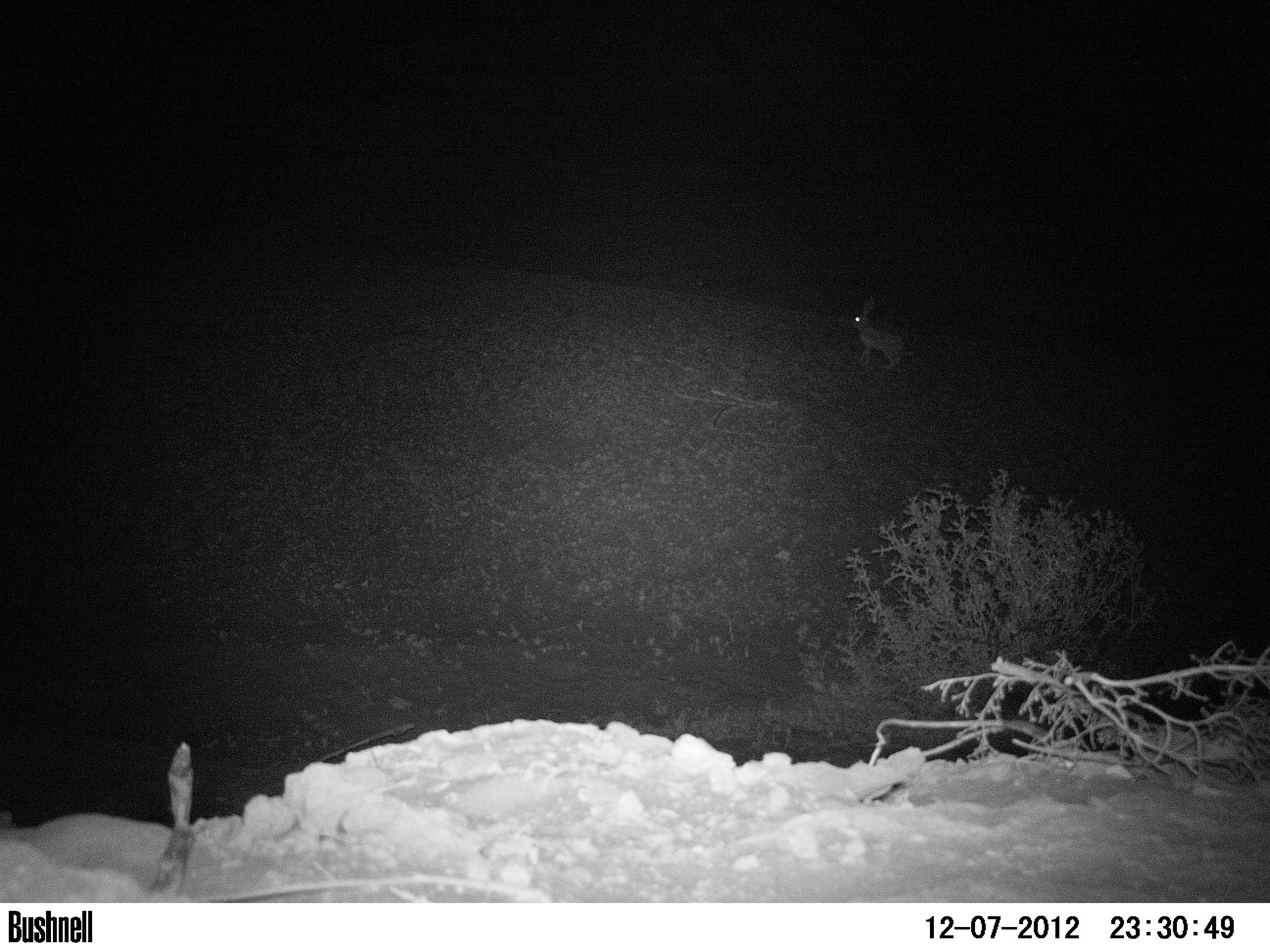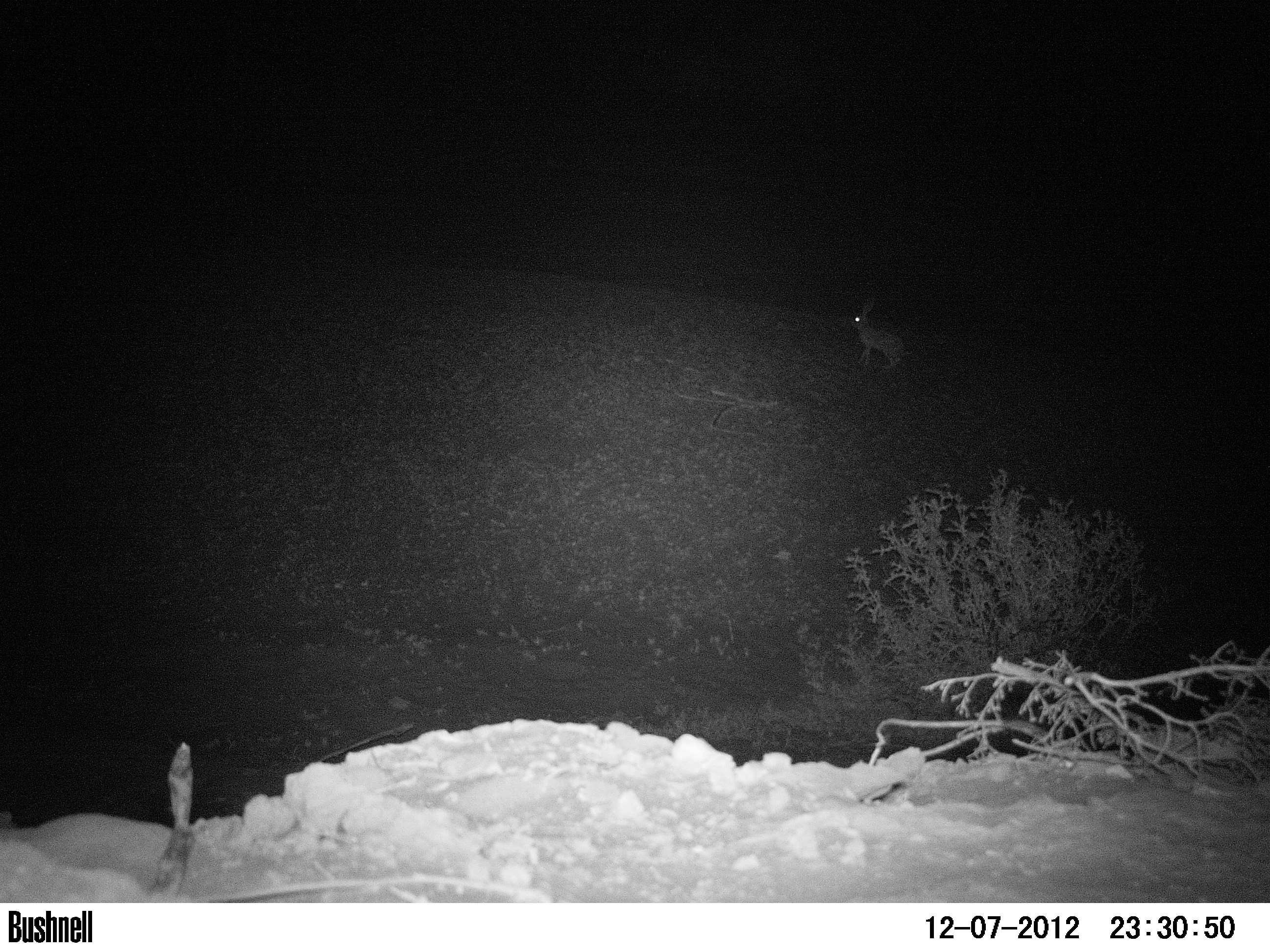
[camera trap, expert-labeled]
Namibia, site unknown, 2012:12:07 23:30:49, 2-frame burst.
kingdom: Animalia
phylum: Chordata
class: Mammalia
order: Lagomorpha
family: Leporidae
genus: Lepus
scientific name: Lepus capensis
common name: cape hare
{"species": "Lepus capensis (cape hare)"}